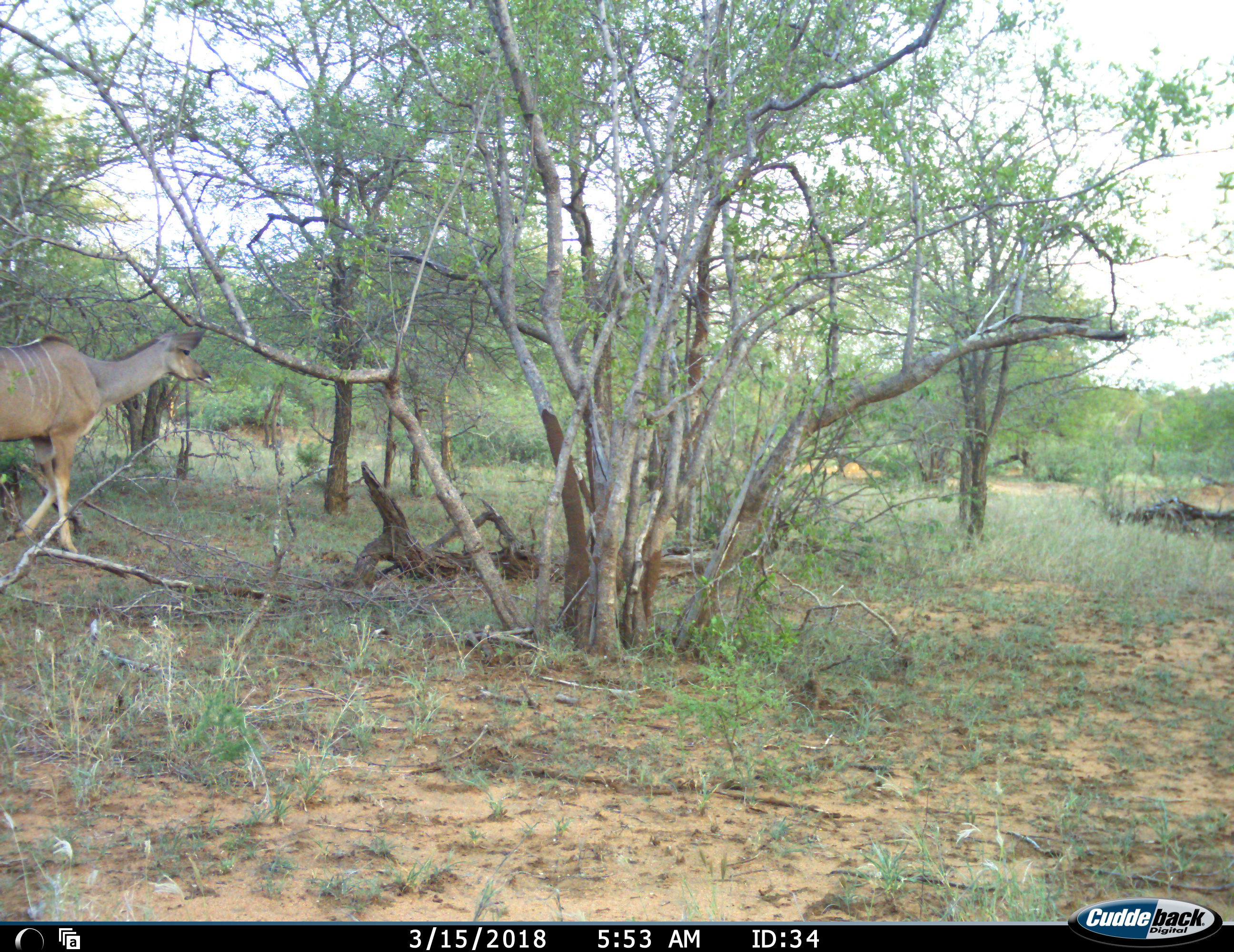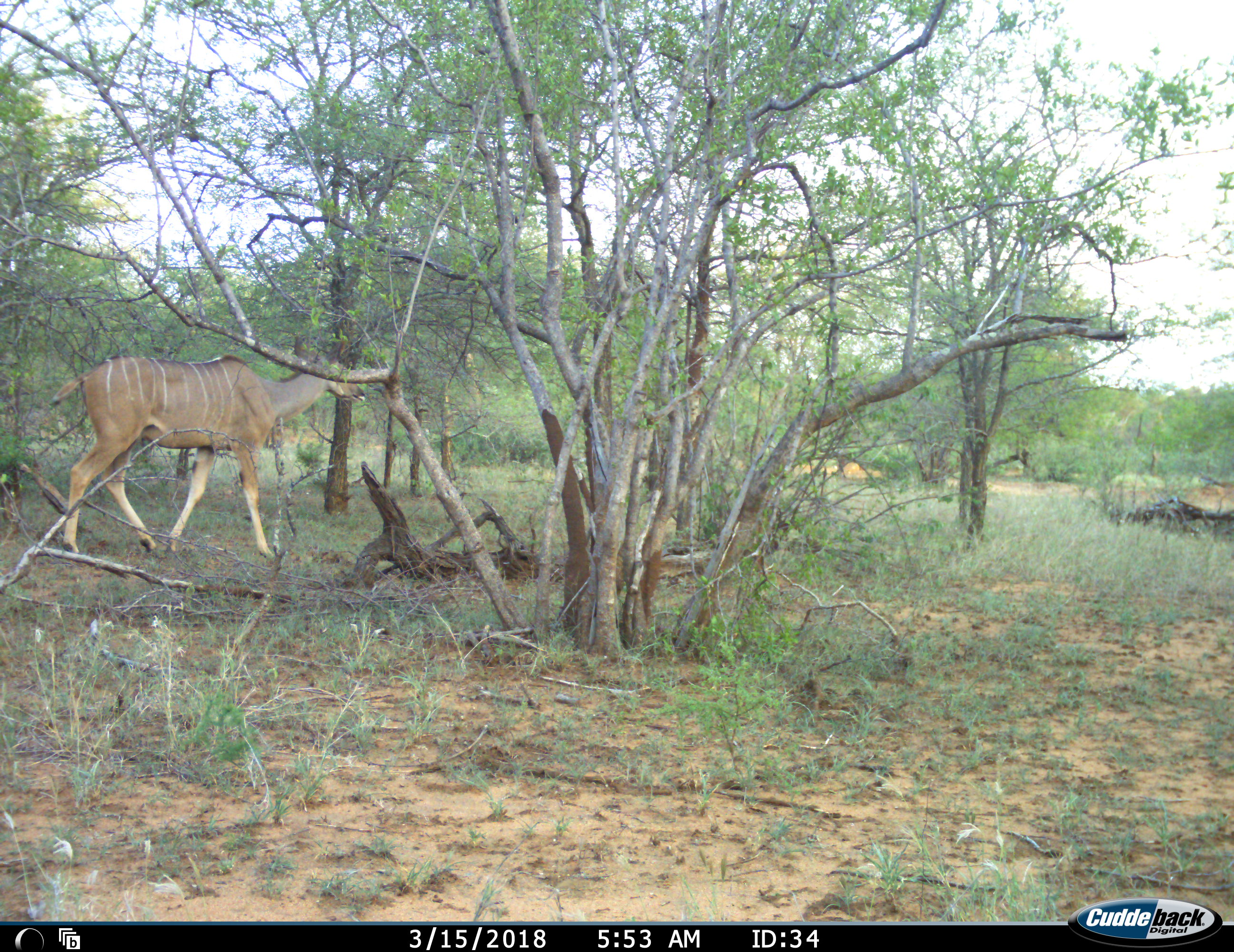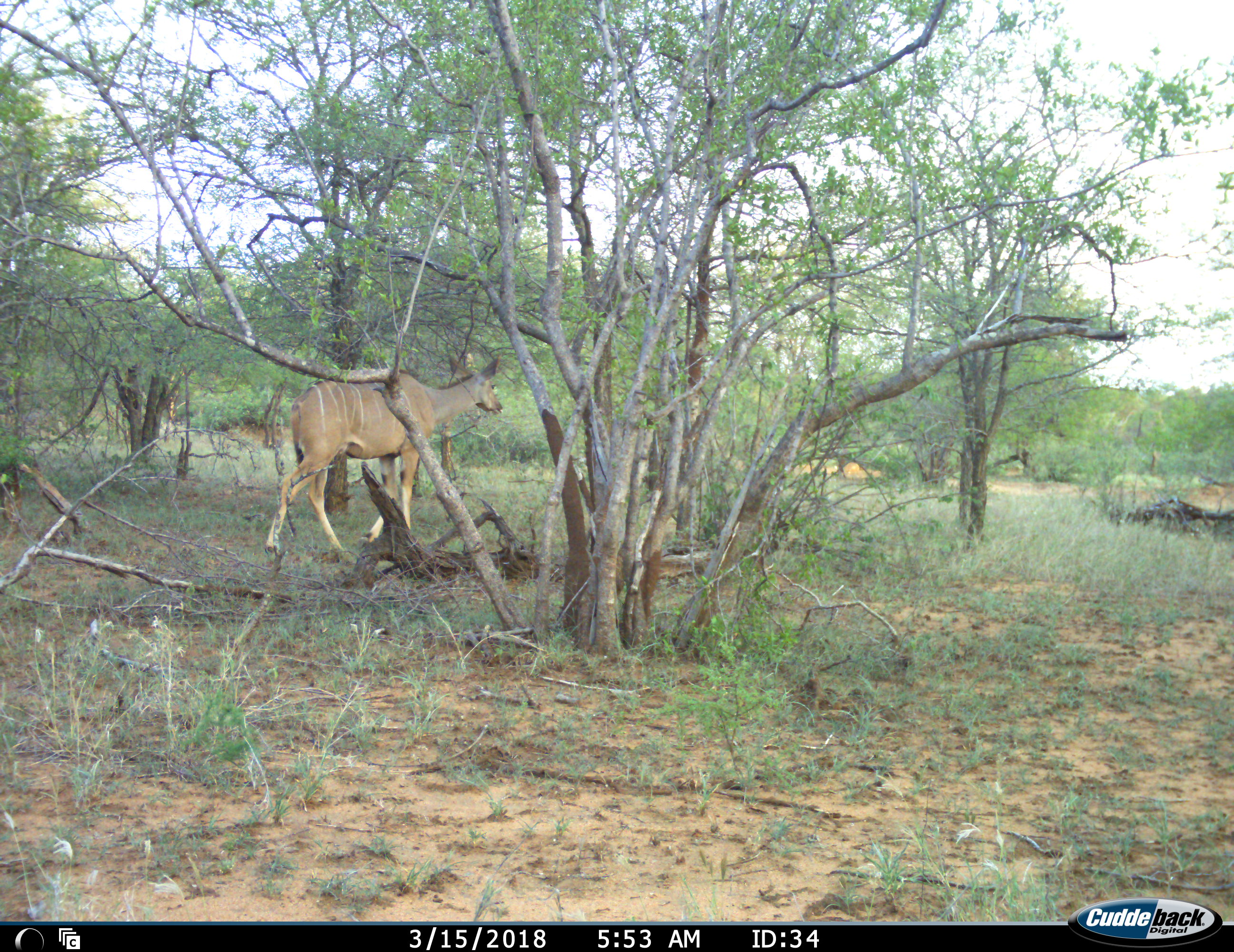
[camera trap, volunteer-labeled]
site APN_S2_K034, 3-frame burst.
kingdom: Animalia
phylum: Chordata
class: Mammalia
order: Artiodactyla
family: Bovidae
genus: Tragelaphus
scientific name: Tragelaphus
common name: kudu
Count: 1.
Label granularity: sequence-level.